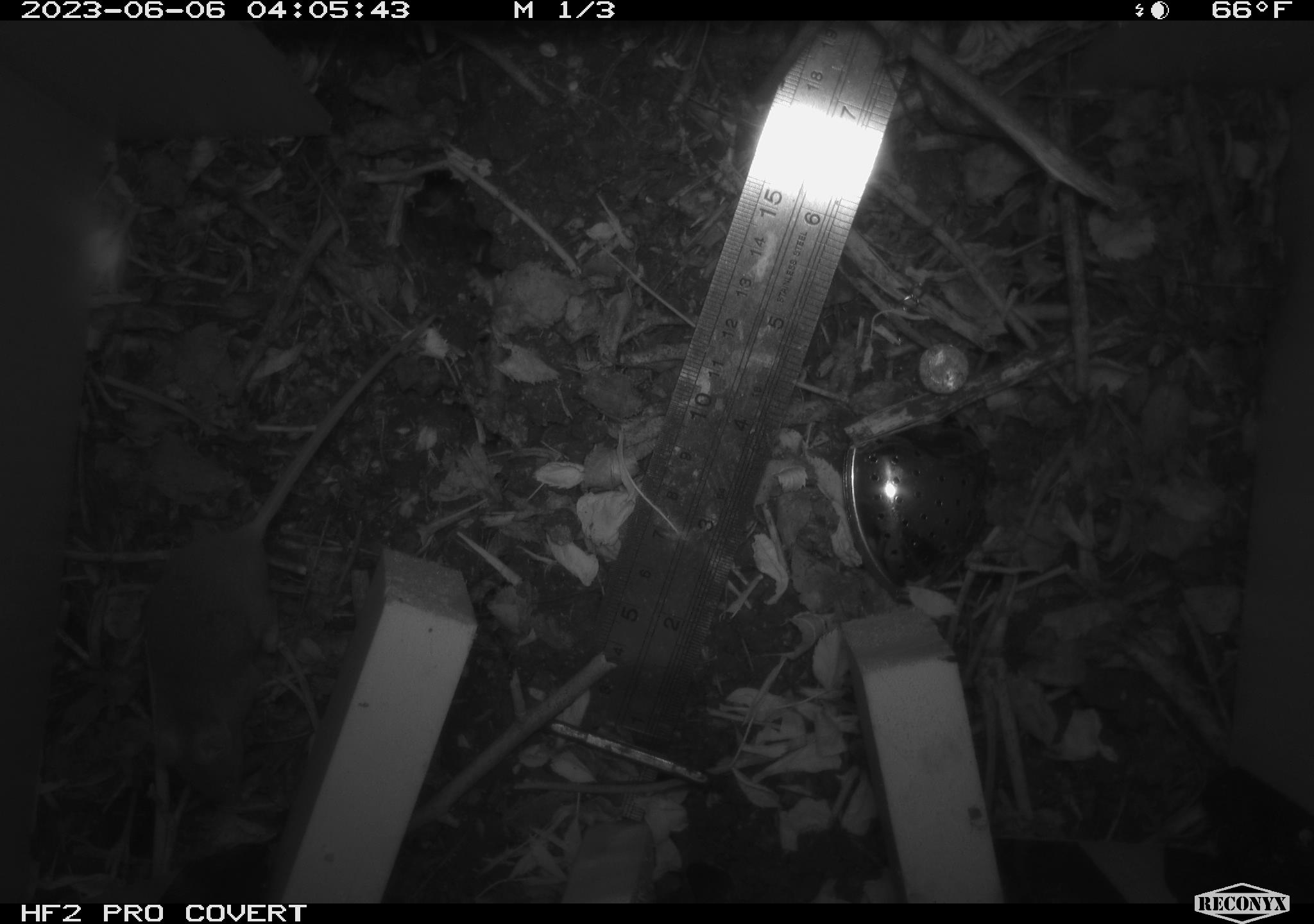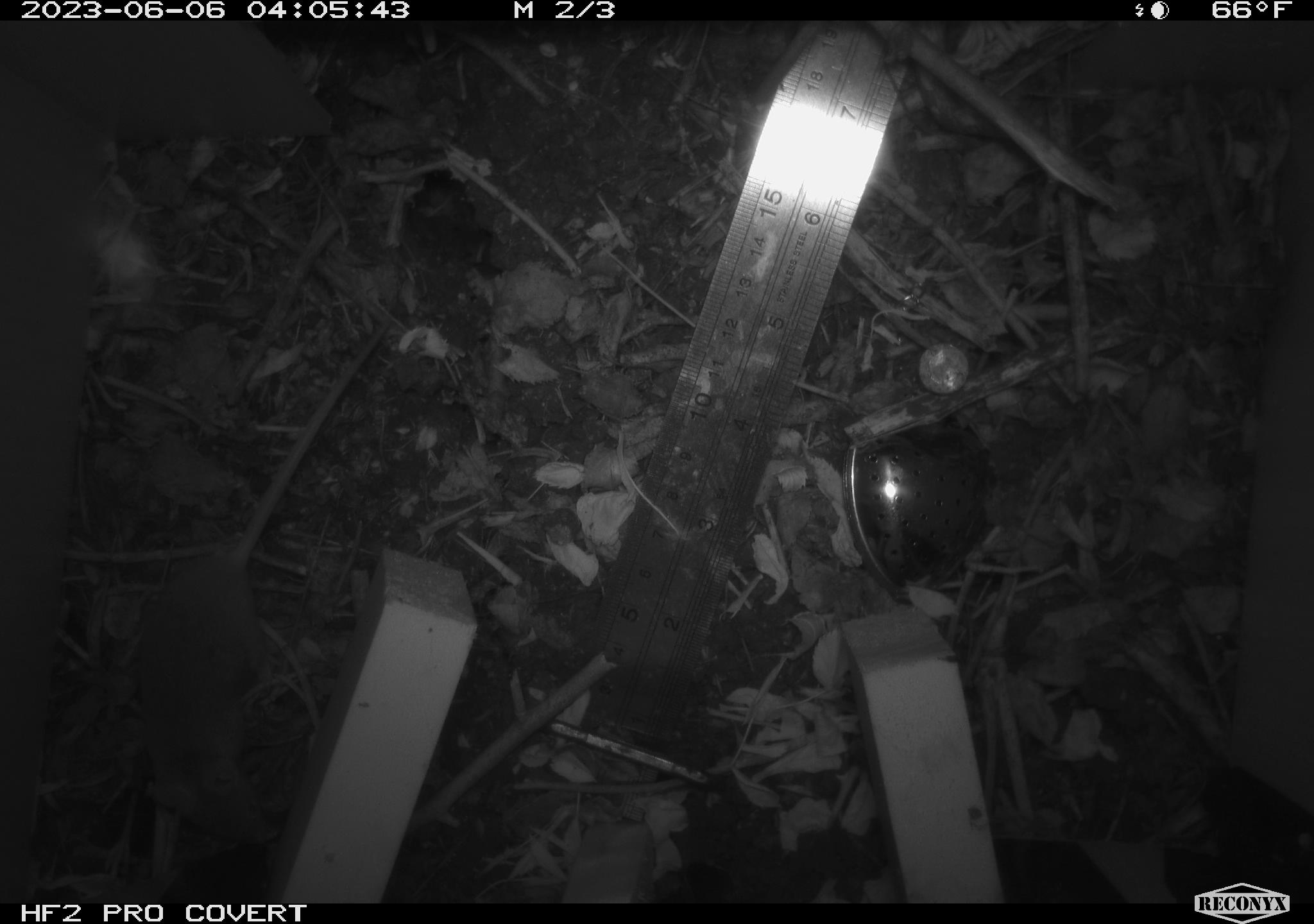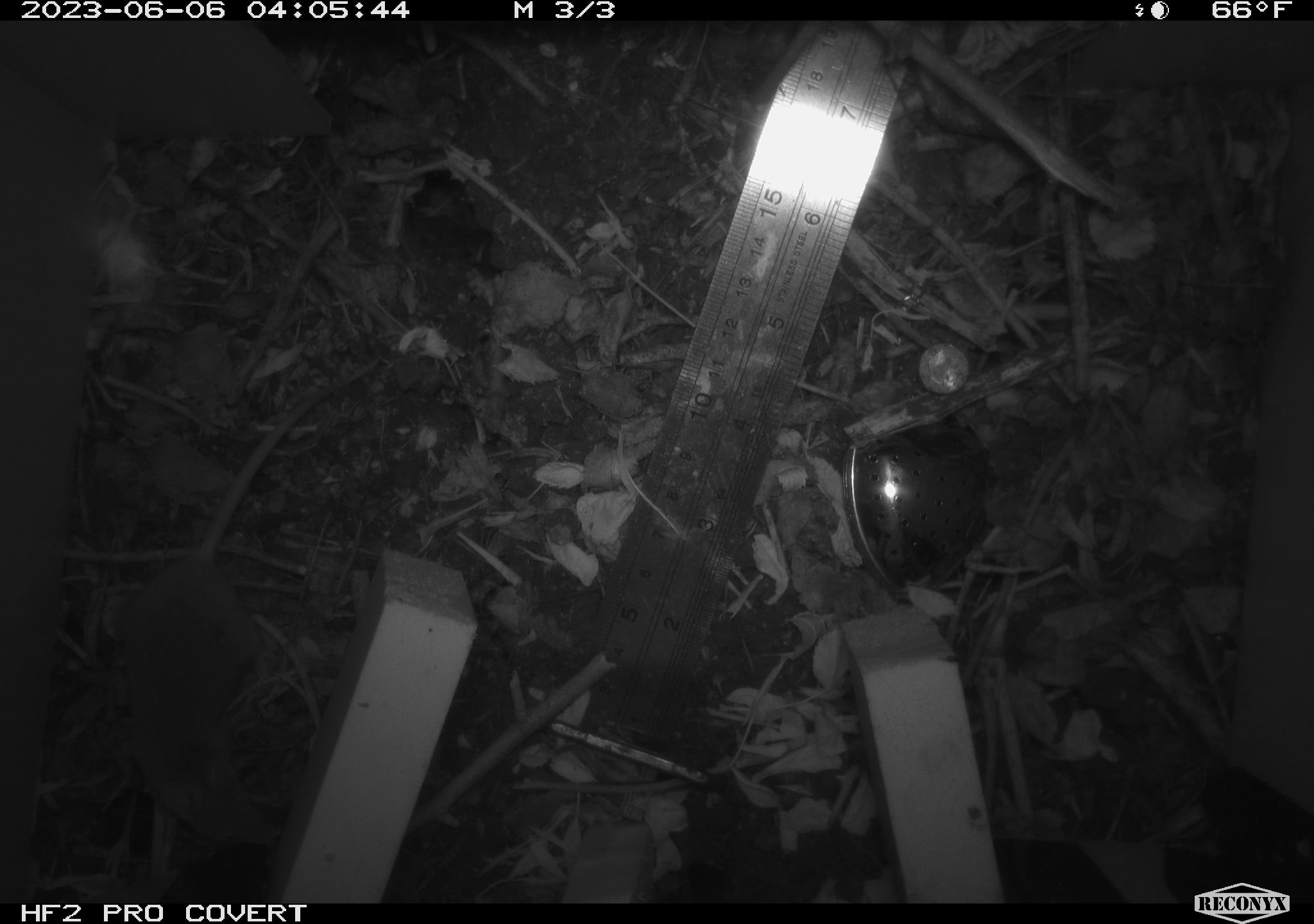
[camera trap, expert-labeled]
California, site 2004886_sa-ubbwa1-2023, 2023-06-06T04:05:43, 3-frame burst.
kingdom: Animalia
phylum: Chordata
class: Mammalia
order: Rodentia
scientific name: Rodentia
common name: rodent